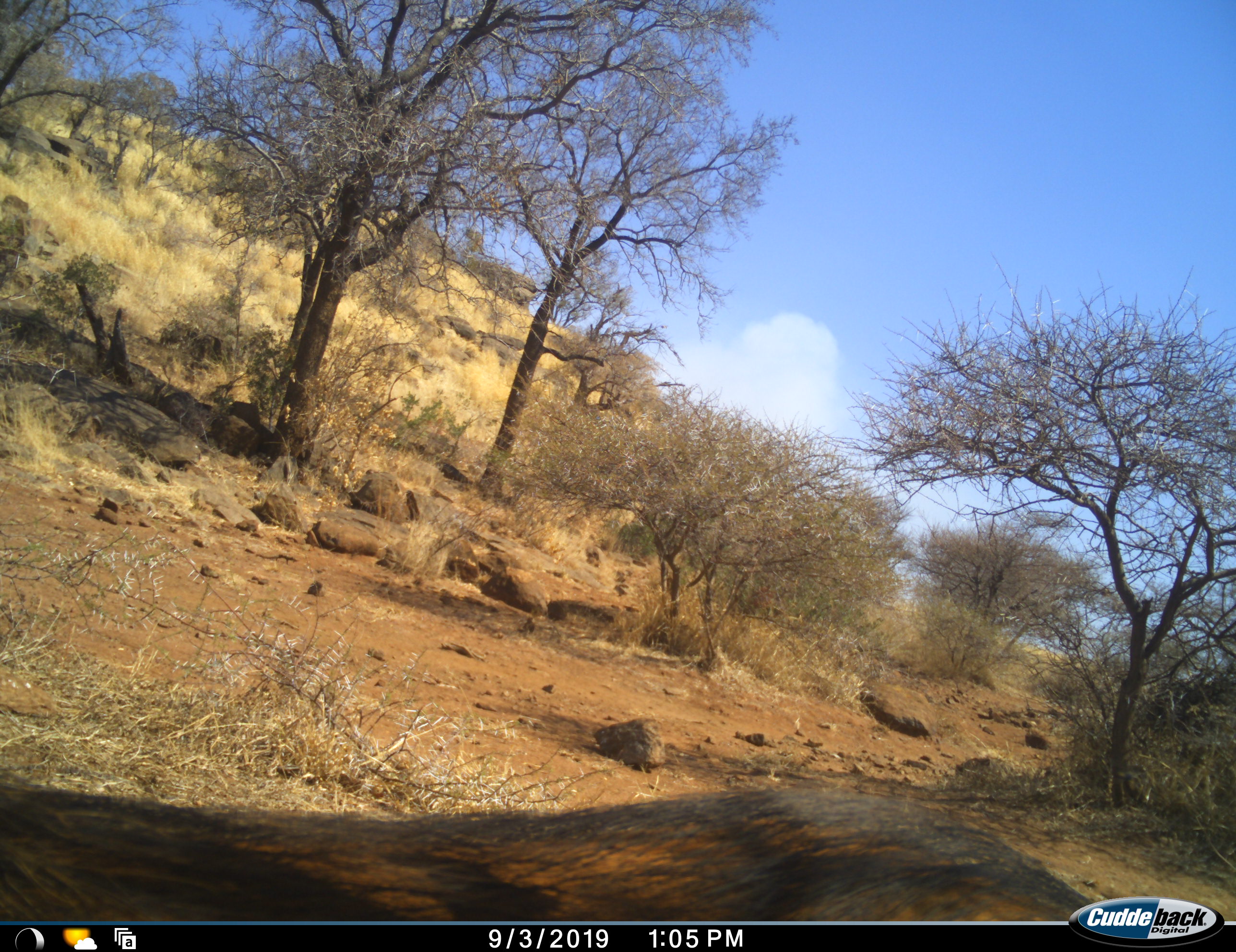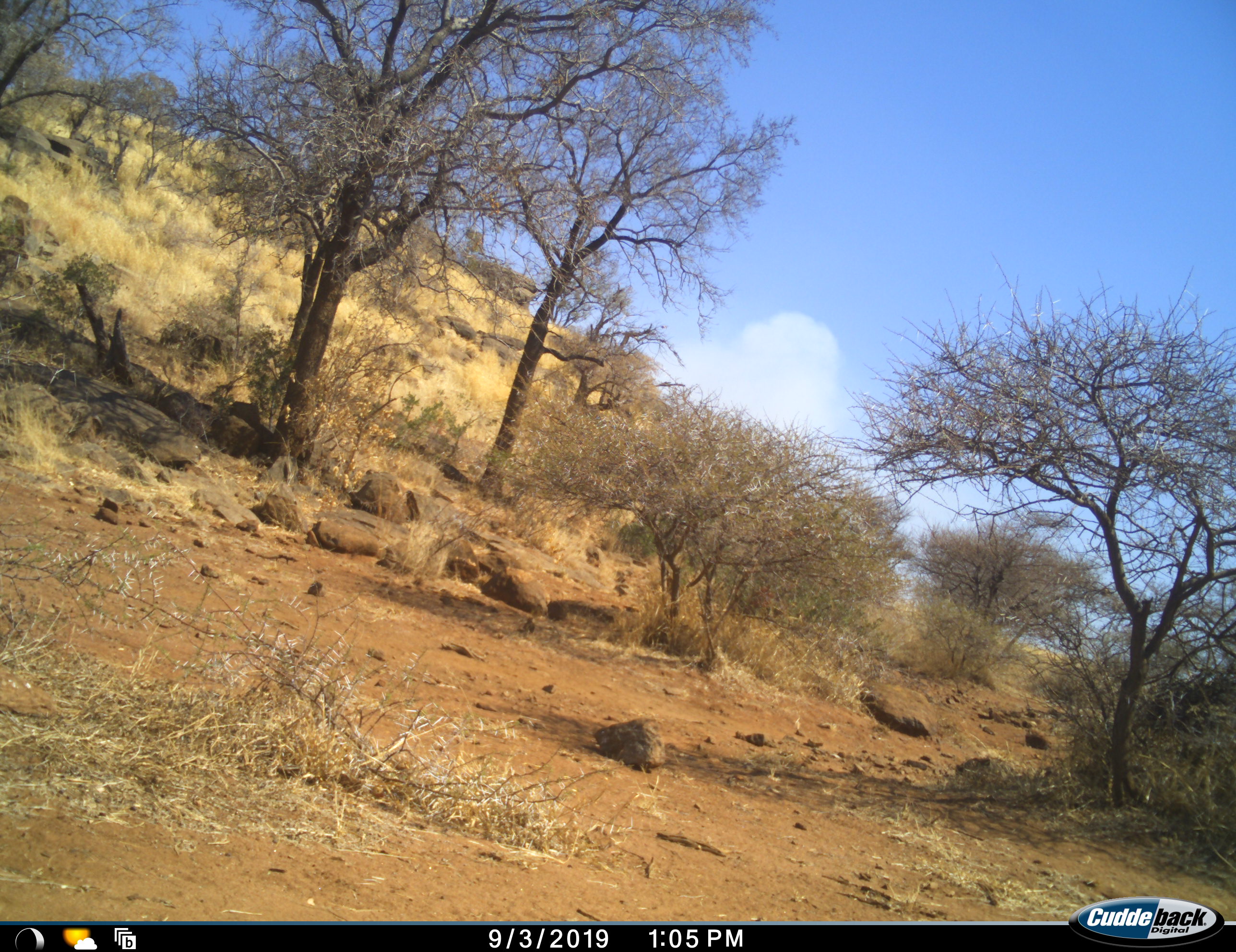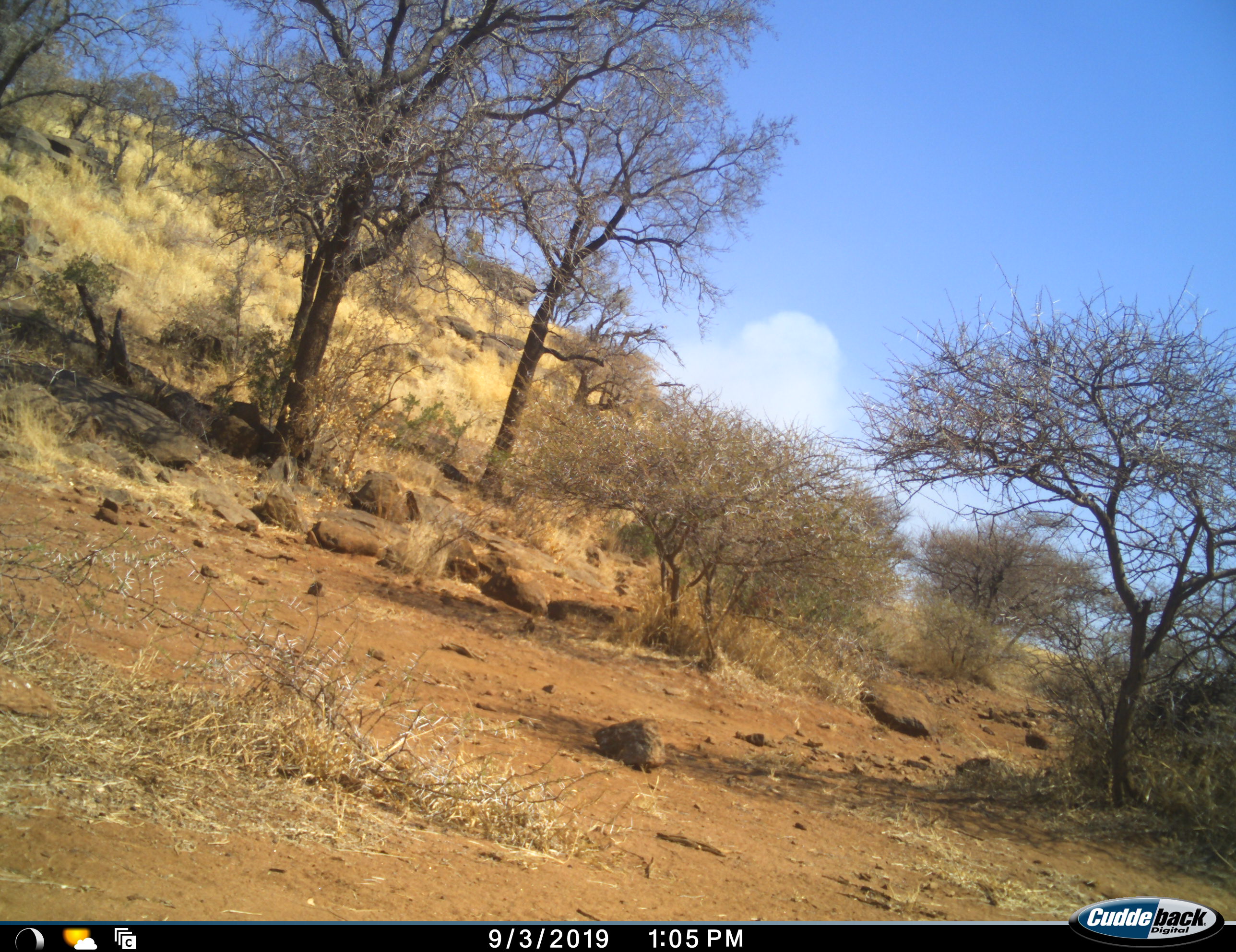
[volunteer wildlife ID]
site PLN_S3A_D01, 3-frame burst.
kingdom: Animalia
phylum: Chordata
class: Mammalia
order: Artiodactyla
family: Suidae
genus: Phacochoerus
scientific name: Phacochoerus africanus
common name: warthog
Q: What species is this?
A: Warthog (Phacochoerus africanus).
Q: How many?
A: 1.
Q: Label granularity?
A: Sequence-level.